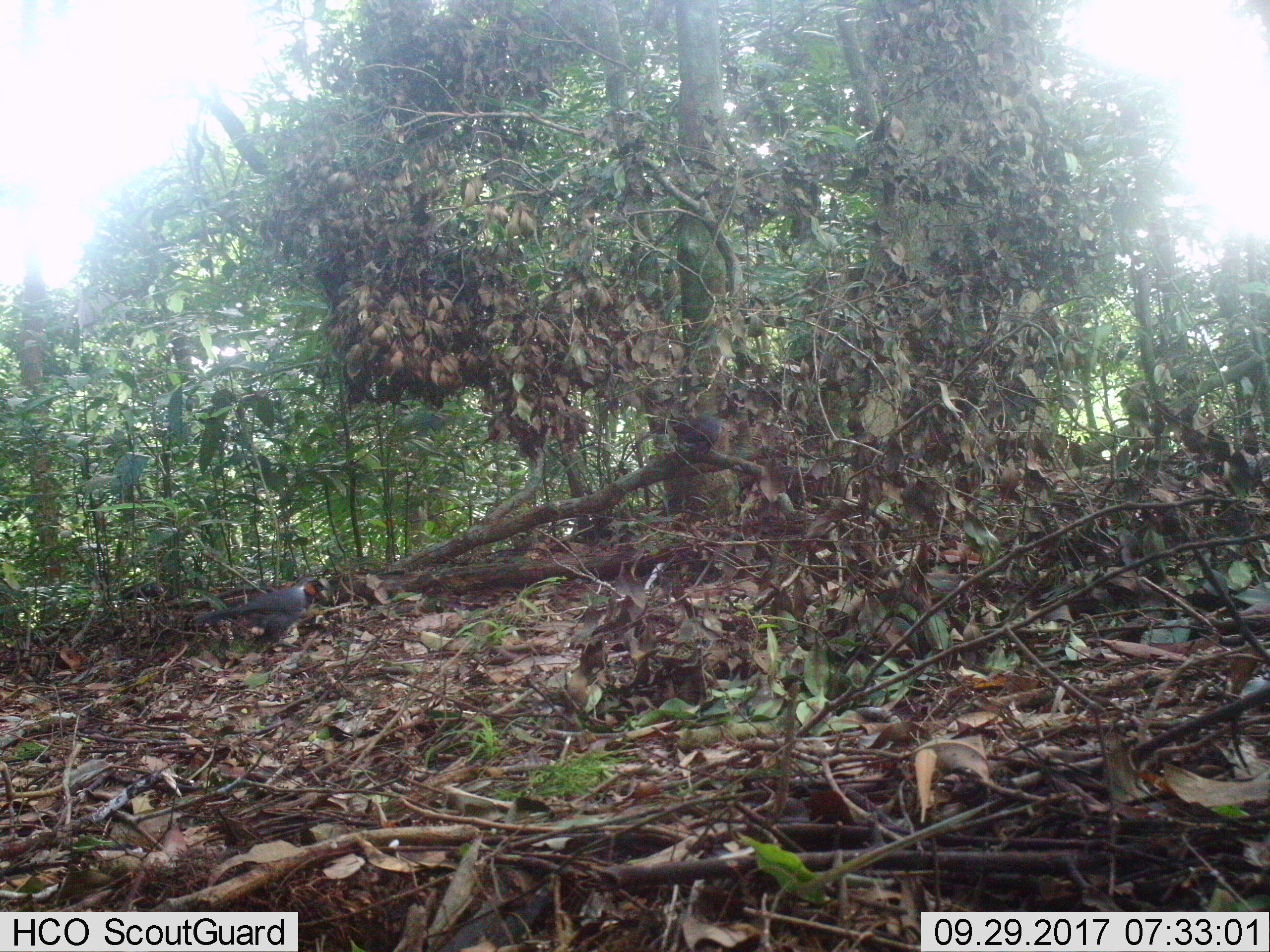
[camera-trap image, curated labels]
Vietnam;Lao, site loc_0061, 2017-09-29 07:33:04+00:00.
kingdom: Animalia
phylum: Chordata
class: Aves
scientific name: Aves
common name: bird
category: unidentified bird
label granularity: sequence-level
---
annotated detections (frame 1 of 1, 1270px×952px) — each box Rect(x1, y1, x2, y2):
unidentified bird: Rect(193, 576, 331, 647); Rect(672, 414, 722, 461); Rect(114, 582, 166, 610)